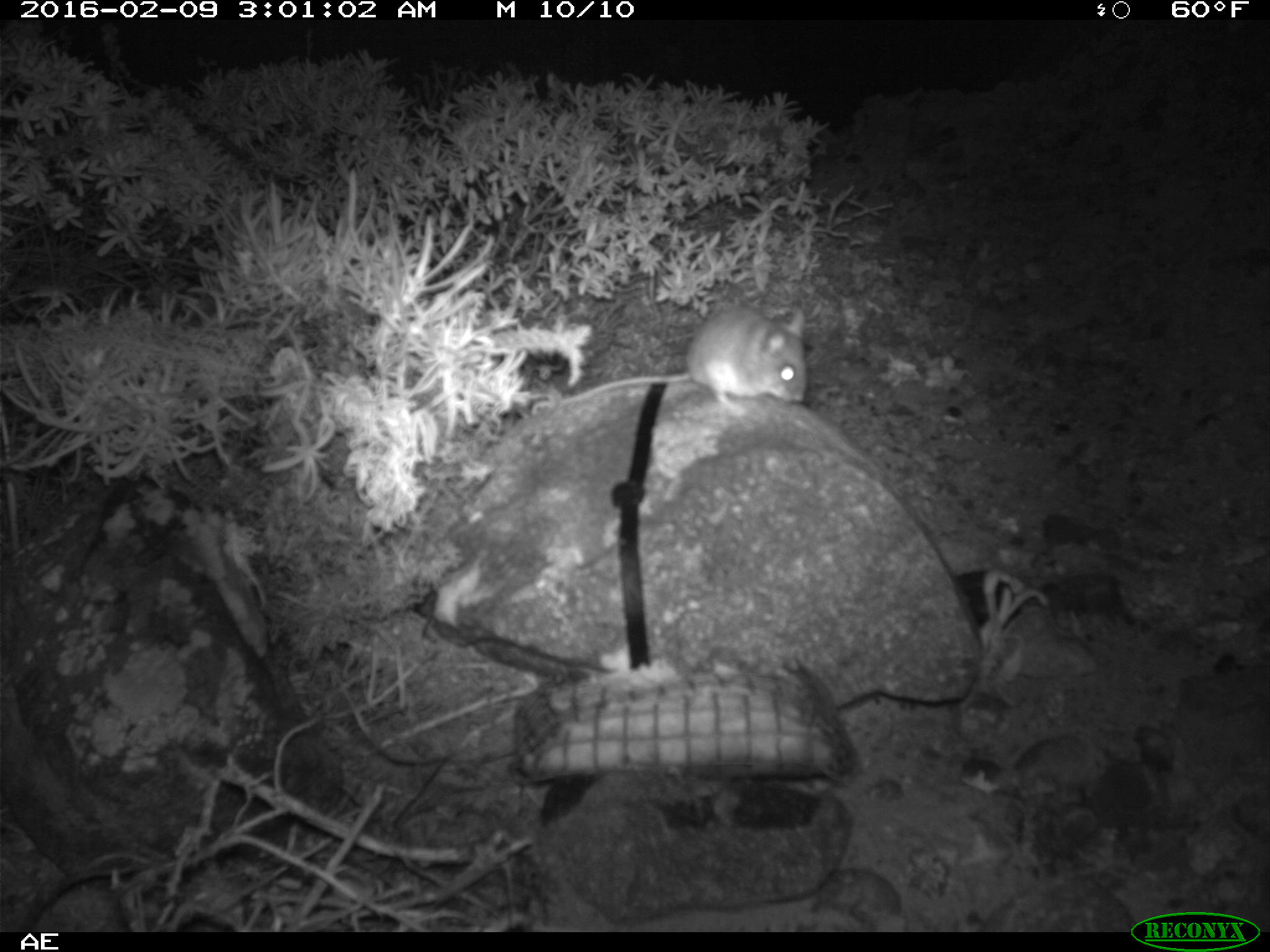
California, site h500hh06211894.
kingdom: Animalia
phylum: Chordata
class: Mammalia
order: Rodentia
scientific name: Rodentia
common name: rodent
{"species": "rodent (Rodentia)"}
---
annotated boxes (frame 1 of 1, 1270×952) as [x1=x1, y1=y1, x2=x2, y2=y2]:
rodent: [x1=537, y1=300, x2=807, y2=416]